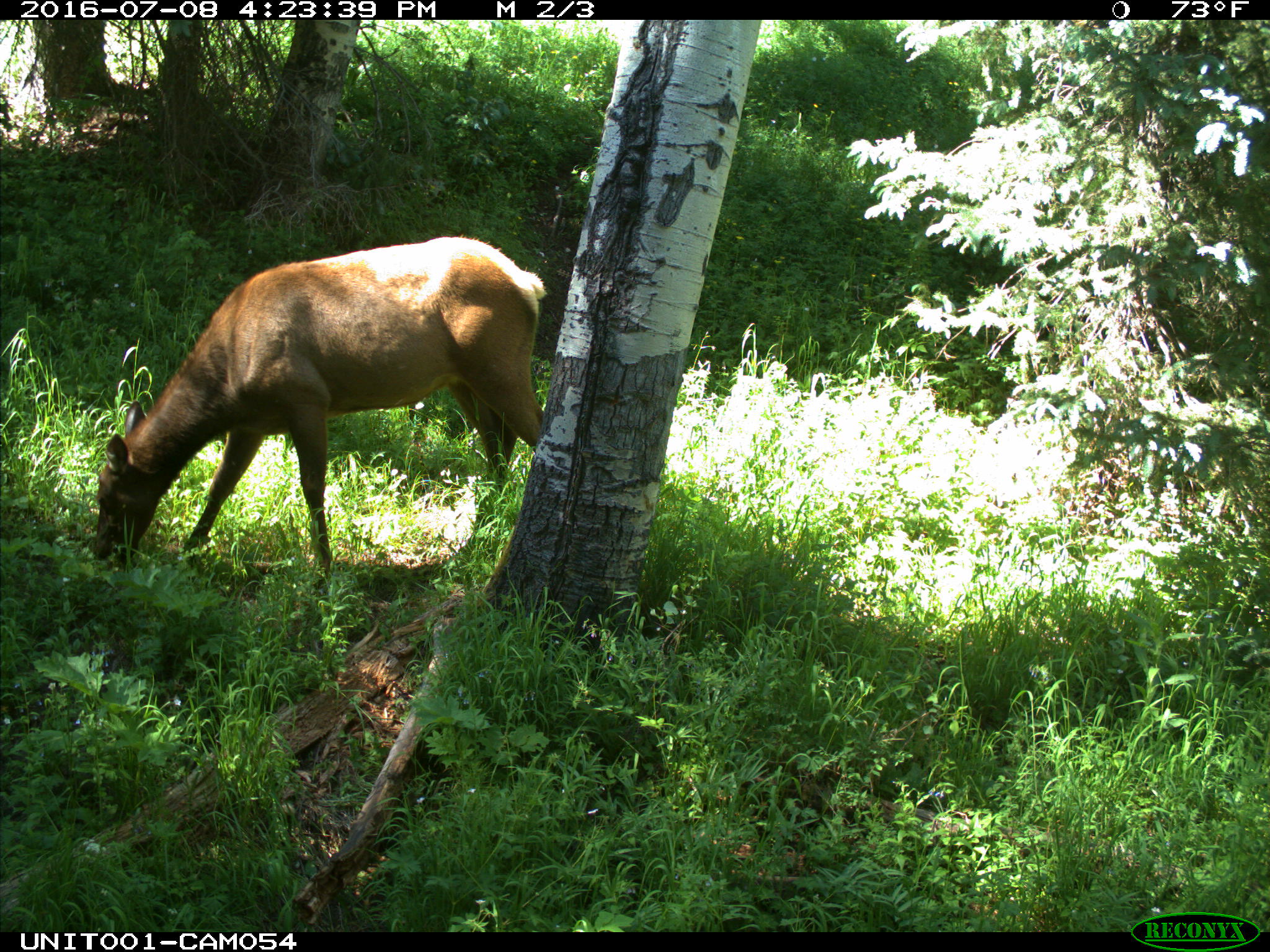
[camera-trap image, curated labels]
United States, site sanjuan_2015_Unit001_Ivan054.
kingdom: Animalia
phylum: Chordata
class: Mammalia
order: Artiodactyla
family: Cervidae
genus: Cervus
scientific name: Cervus elaphus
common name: red deer